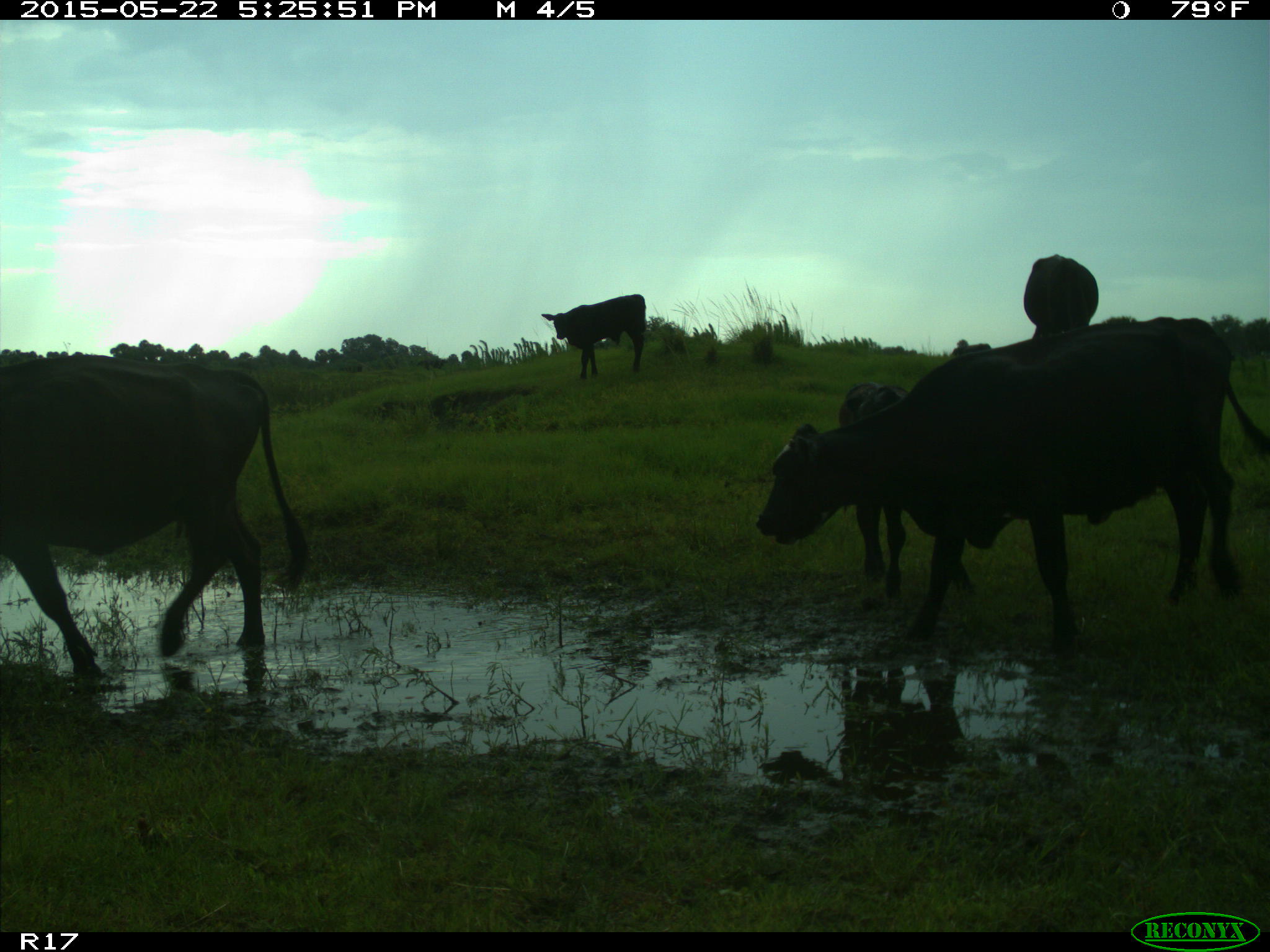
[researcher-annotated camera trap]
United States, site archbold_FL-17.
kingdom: Animalia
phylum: Chordata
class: Mammalia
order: Artiodactyla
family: Bovidae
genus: Bos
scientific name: Bos taurus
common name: domestic cow